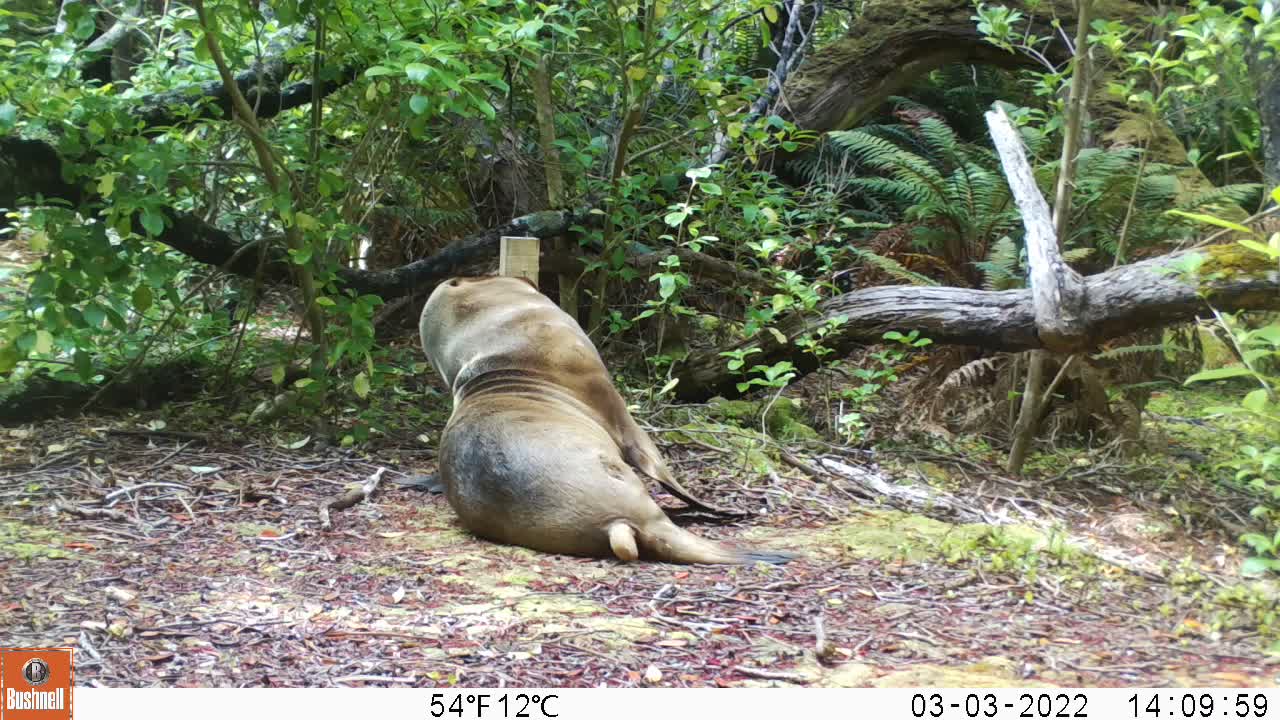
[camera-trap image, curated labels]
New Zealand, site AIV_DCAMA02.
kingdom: Animalia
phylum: Chordata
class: Mammalia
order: Carnivora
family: Otariidae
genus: Phocarctos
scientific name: Phocarctos hookeri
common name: new zealand sea lion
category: sealion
Sealion (new zealand sea lion) (Phocarctos hookeri).